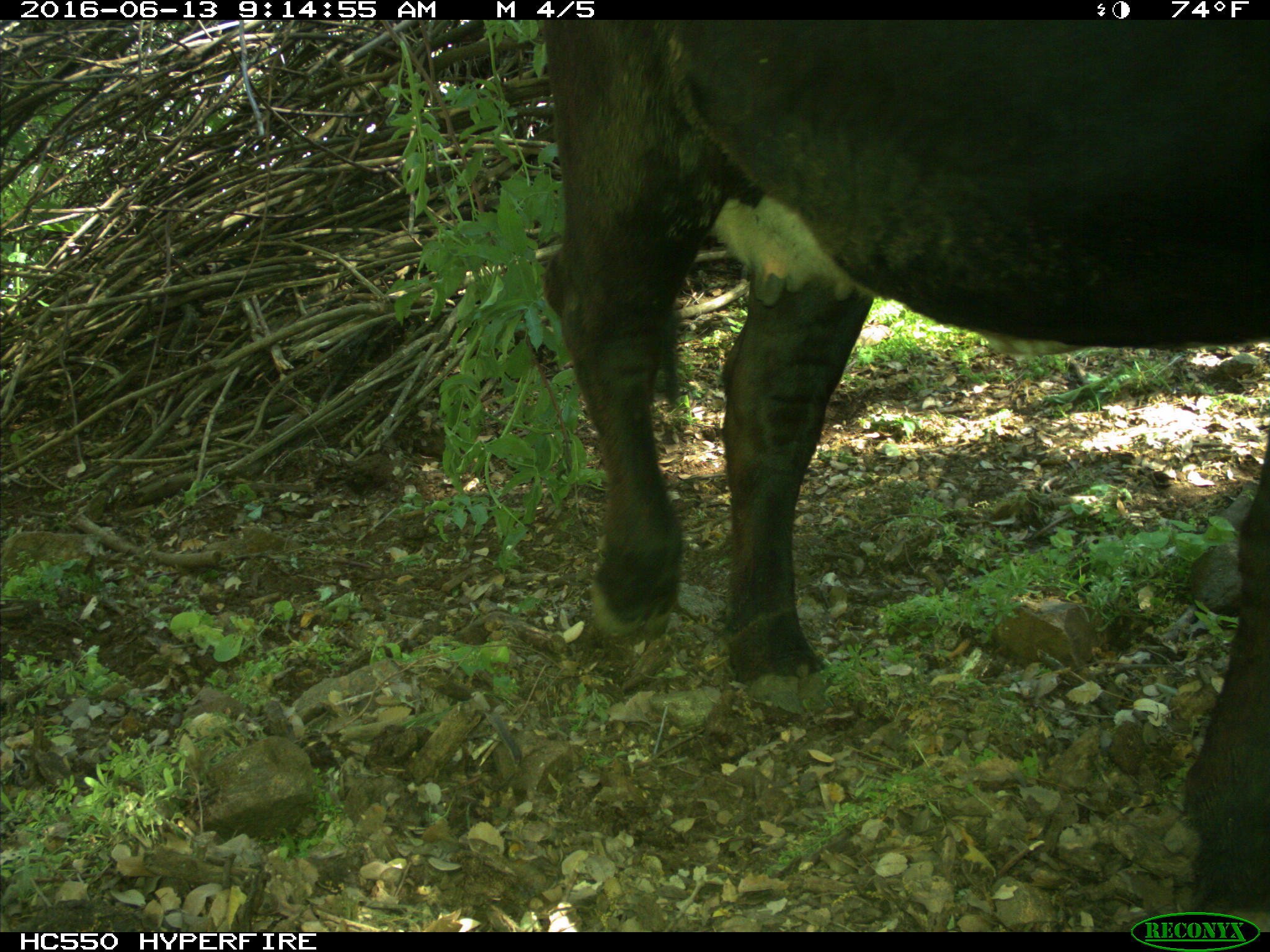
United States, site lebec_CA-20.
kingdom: Animalia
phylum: Chordata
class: Mammalia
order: Artiodactyla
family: Bovidae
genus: Bos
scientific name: Bos taurus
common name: domestic cow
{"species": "Bos taurus (domestic cow)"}